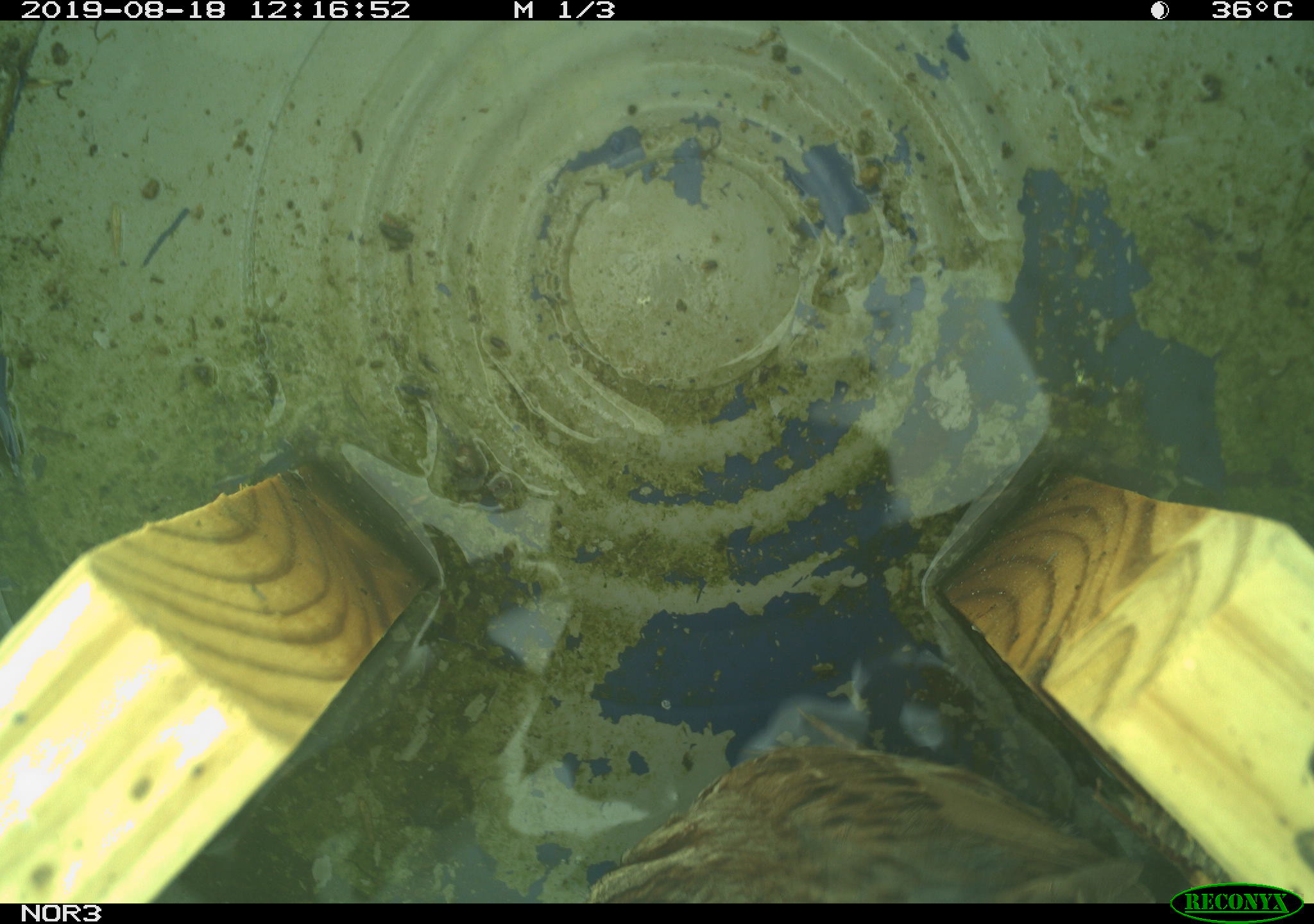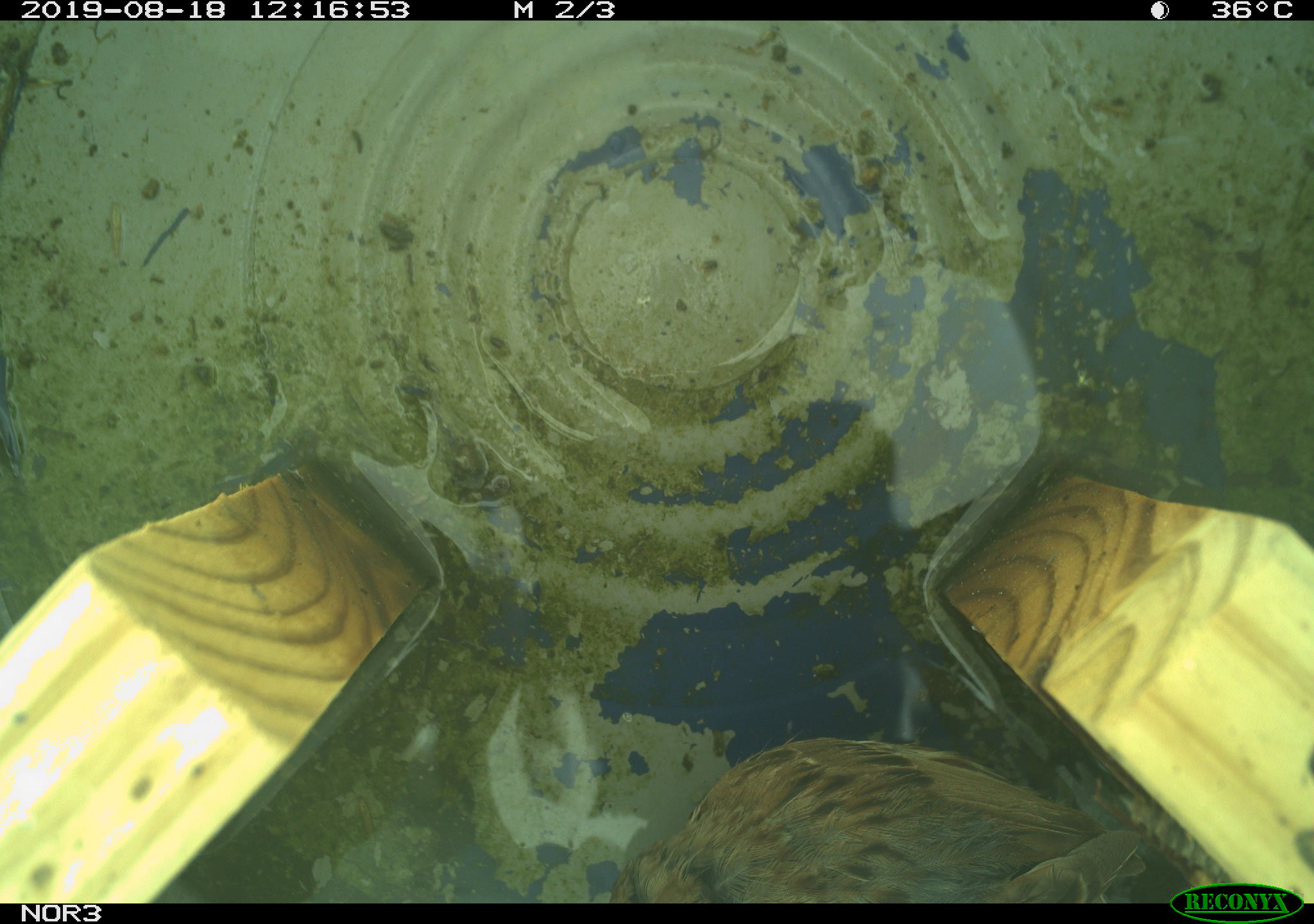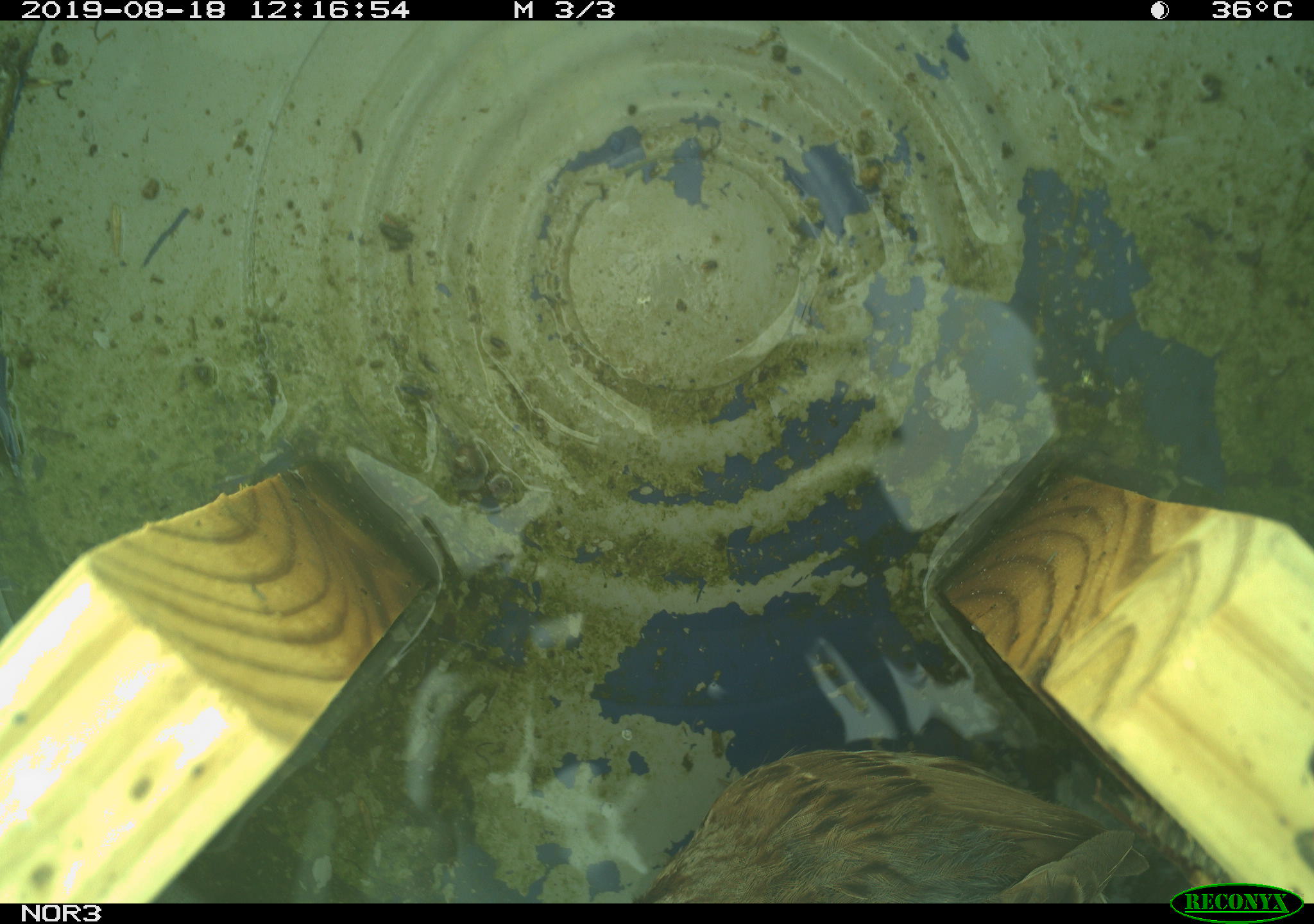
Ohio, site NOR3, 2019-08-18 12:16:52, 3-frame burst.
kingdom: Animalia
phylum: Chordata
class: Aves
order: Passeriformes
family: Passerellidae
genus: Melospiza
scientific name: Melospiza melodia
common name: song sparrow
Song sparrow (Melospiza melodia).